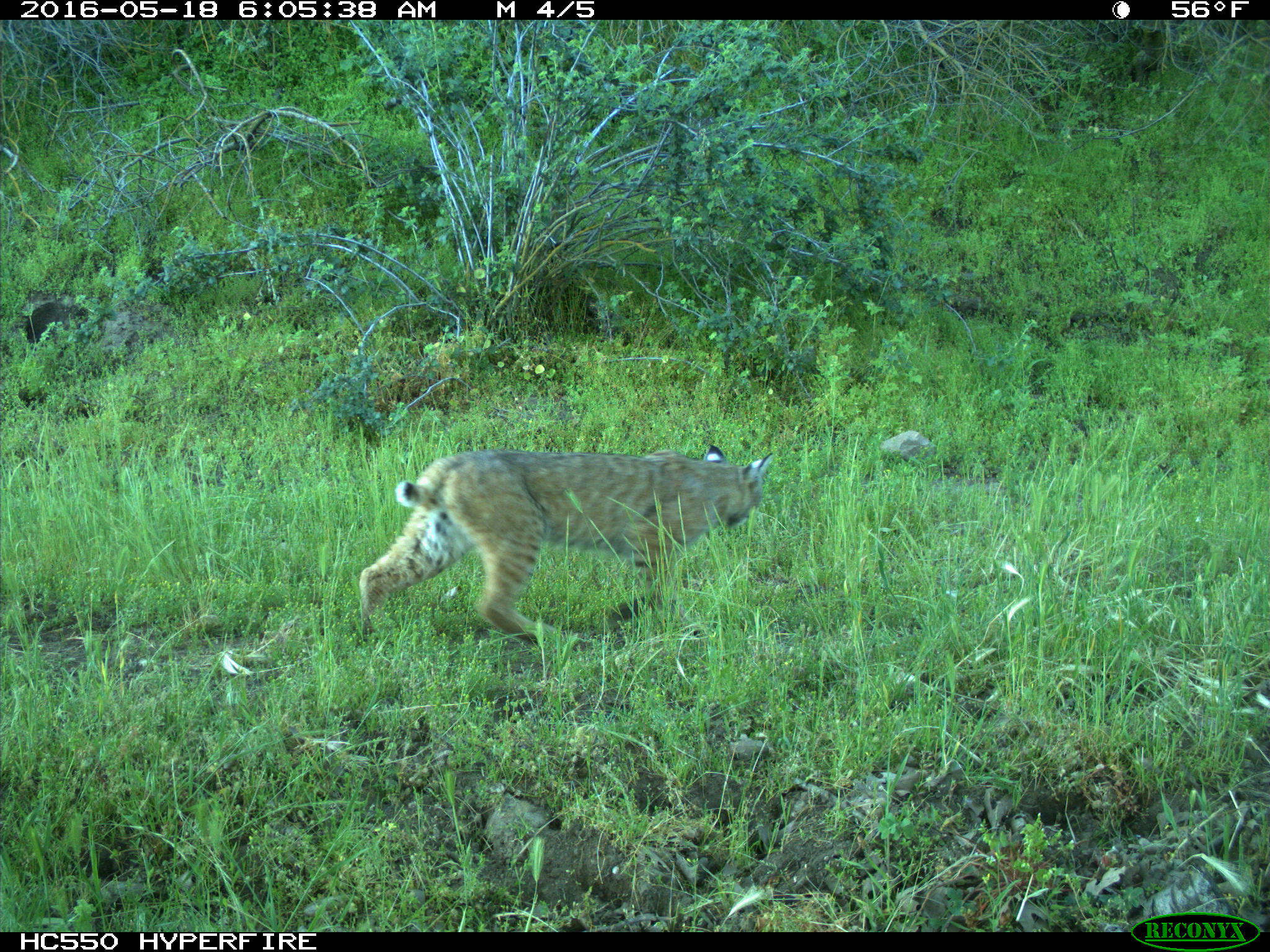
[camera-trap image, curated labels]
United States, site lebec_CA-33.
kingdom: Animalia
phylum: Chordata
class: Mammalia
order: Carnivora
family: Felidae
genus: Lynx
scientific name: Lynx rufus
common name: bobcat